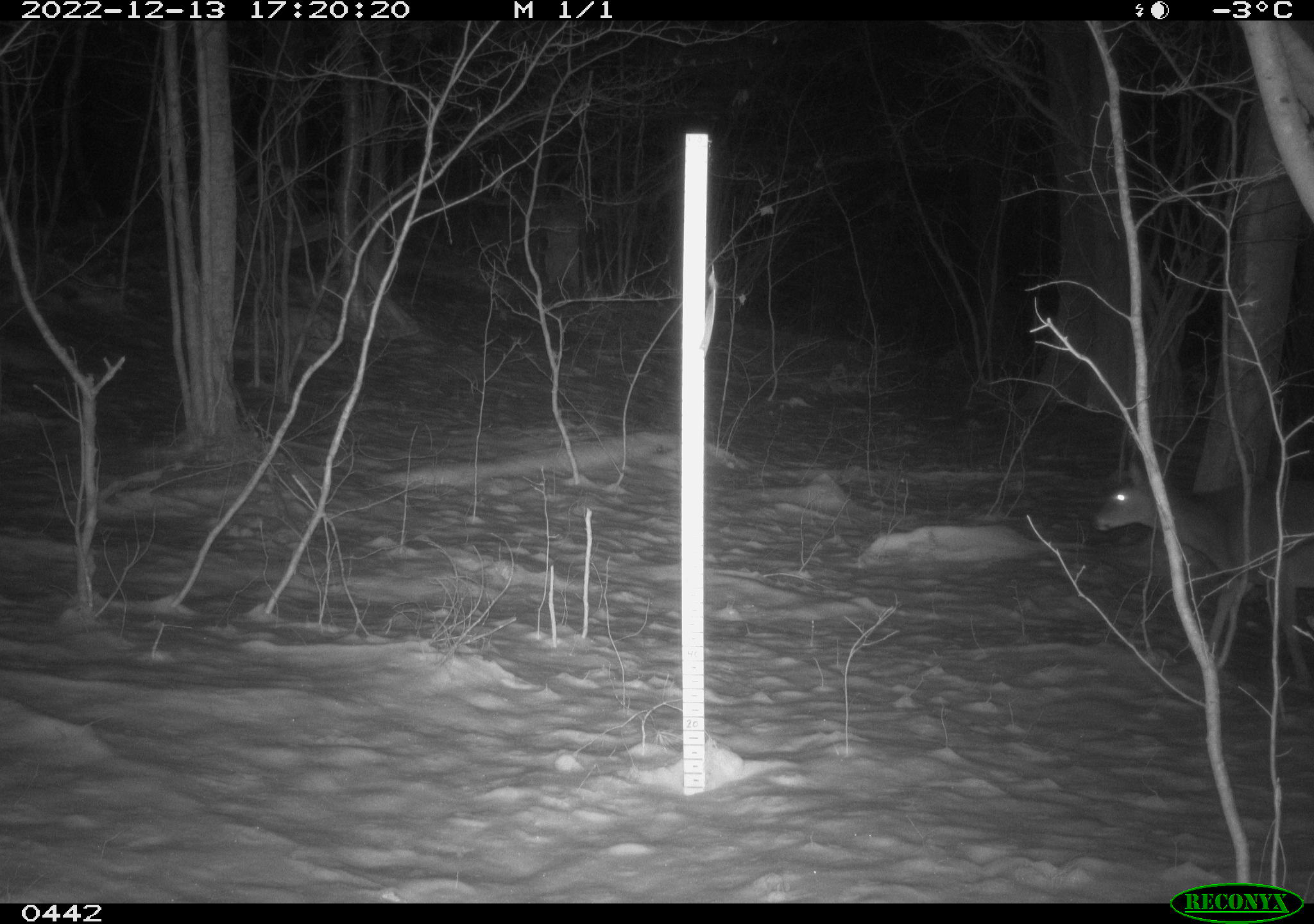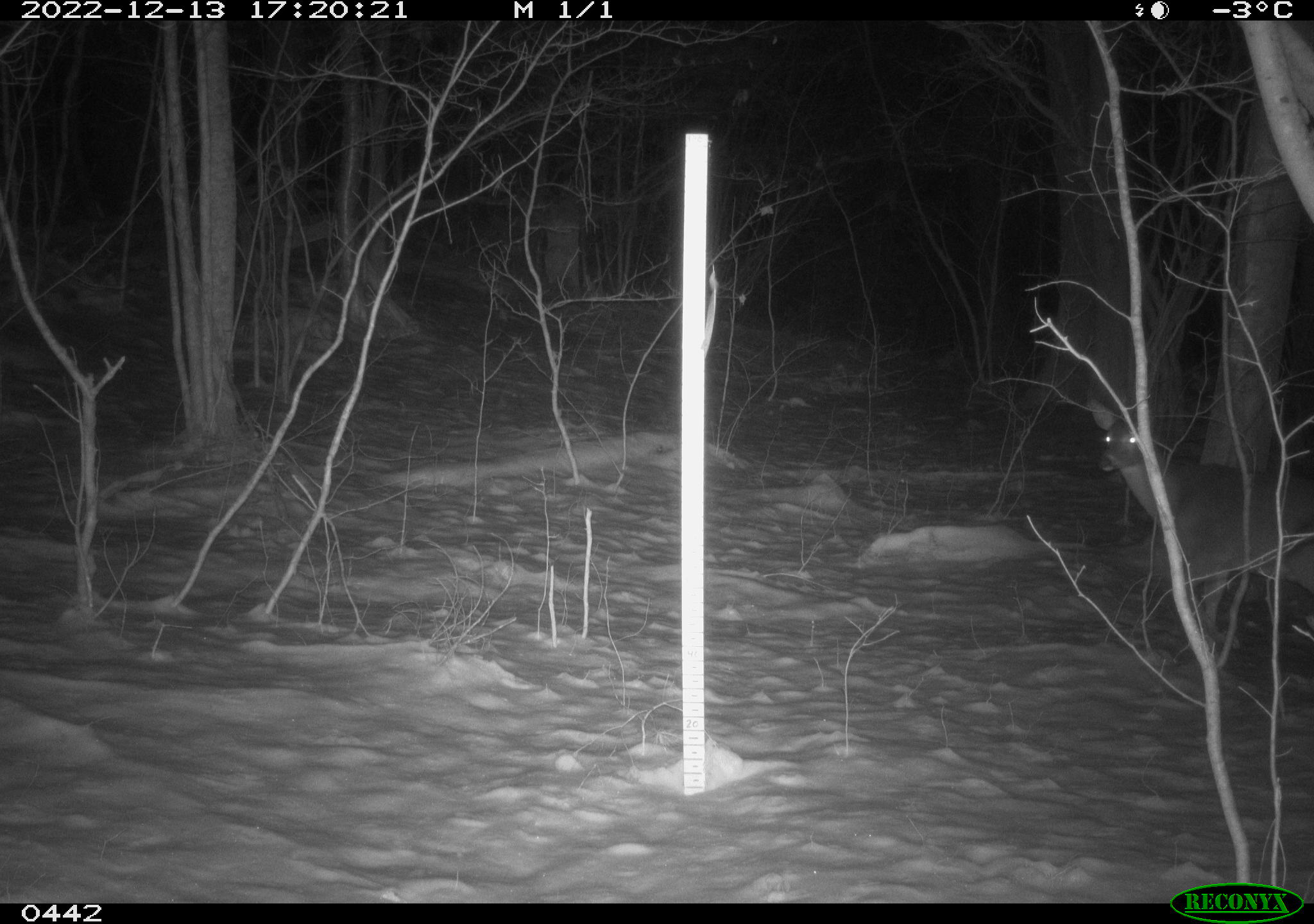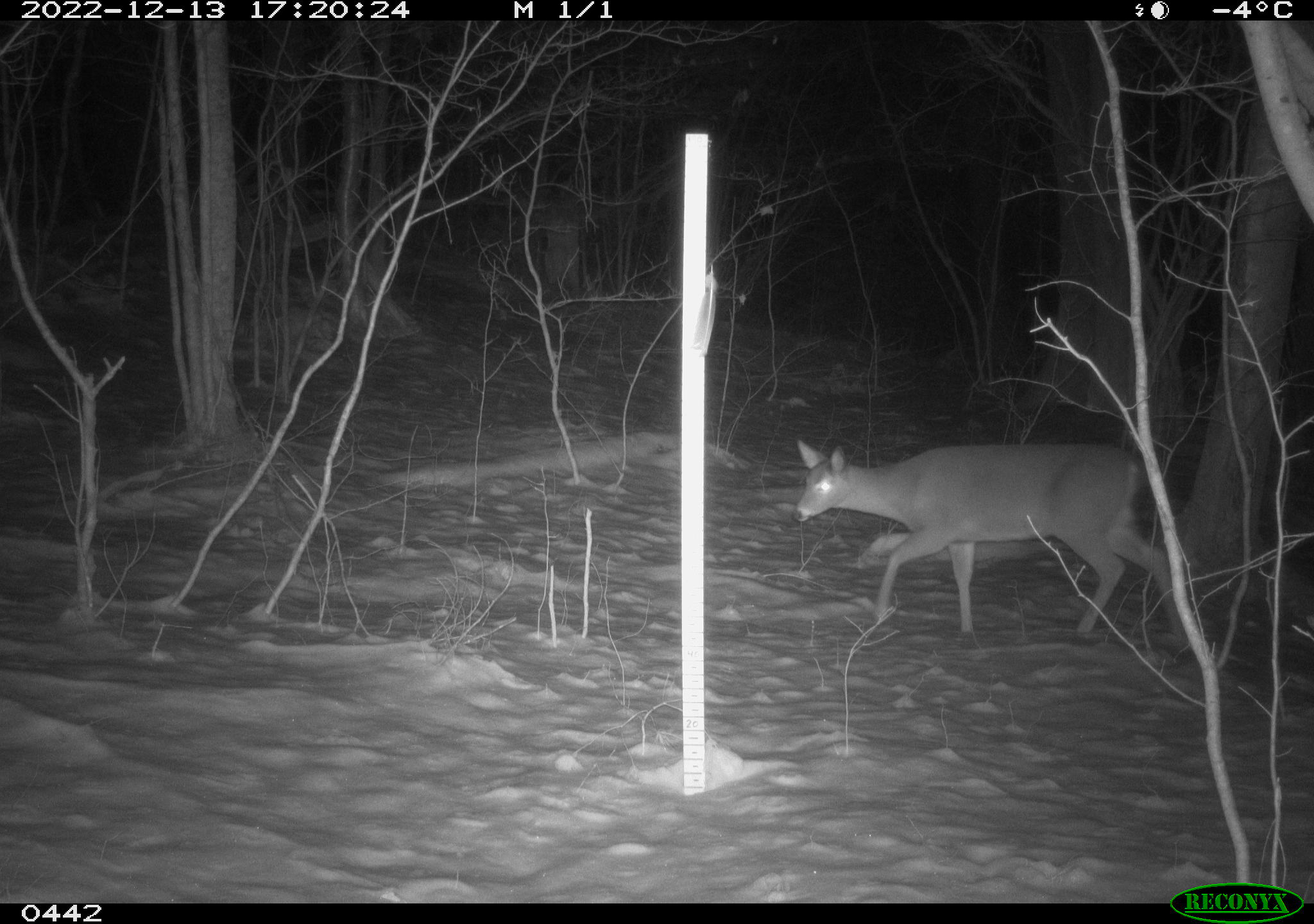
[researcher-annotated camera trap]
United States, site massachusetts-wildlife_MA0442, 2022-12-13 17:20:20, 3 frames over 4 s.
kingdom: Animalia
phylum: Chordata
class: Mammalia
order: Artiodactyla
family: Cervidae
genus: Odocoileus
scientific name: Odocoileus virginianus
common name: white-tailed deer